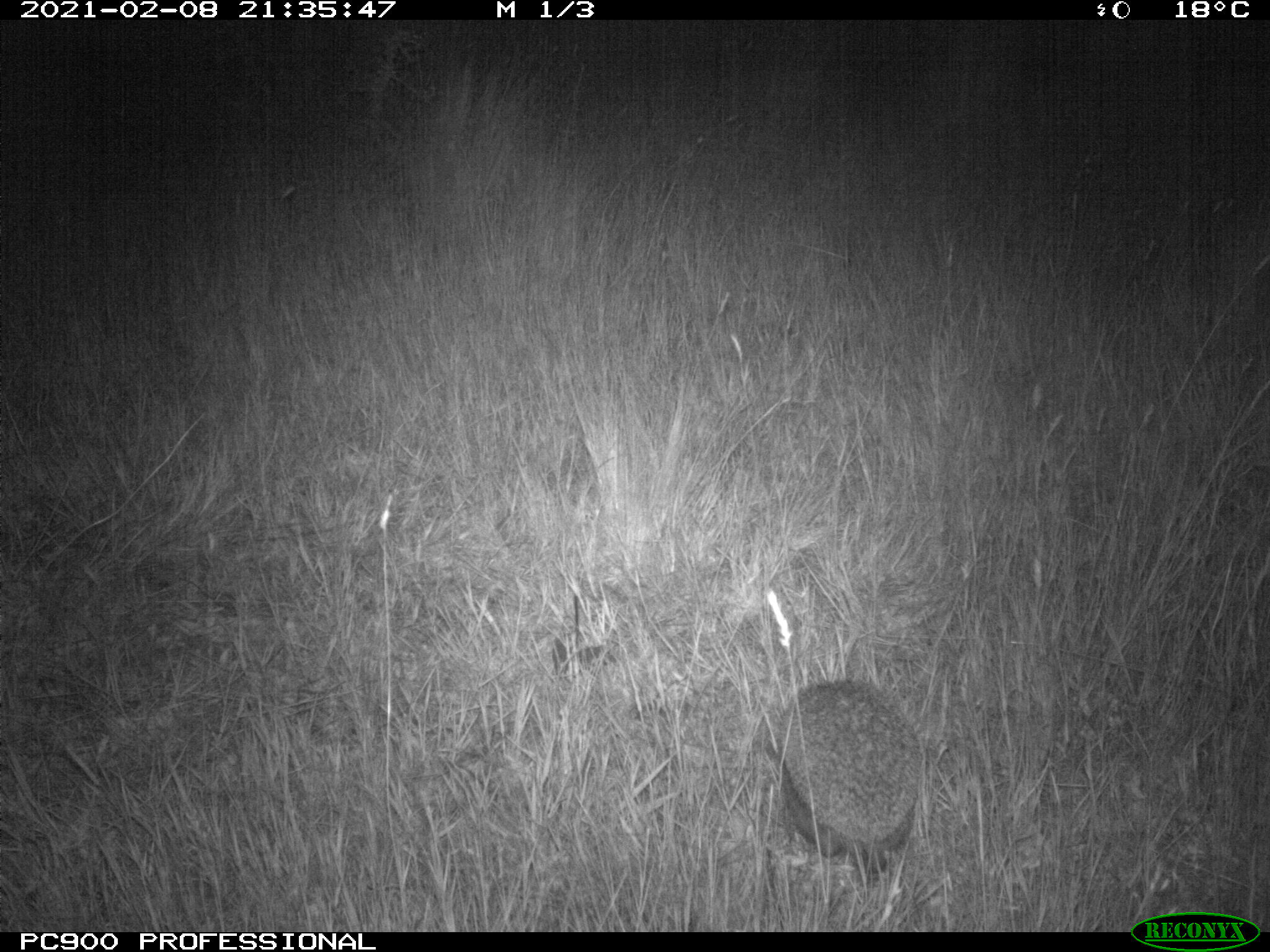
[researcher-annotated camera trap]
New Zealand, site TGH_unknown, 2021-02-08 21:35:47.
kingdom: Animalia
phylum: Chordata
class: Mammalia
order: Eulipotyphla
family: Erinaceidae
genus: Erinaceus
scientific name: Erinaceus europaeus europaeus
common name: european hedgehog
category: hedgehog